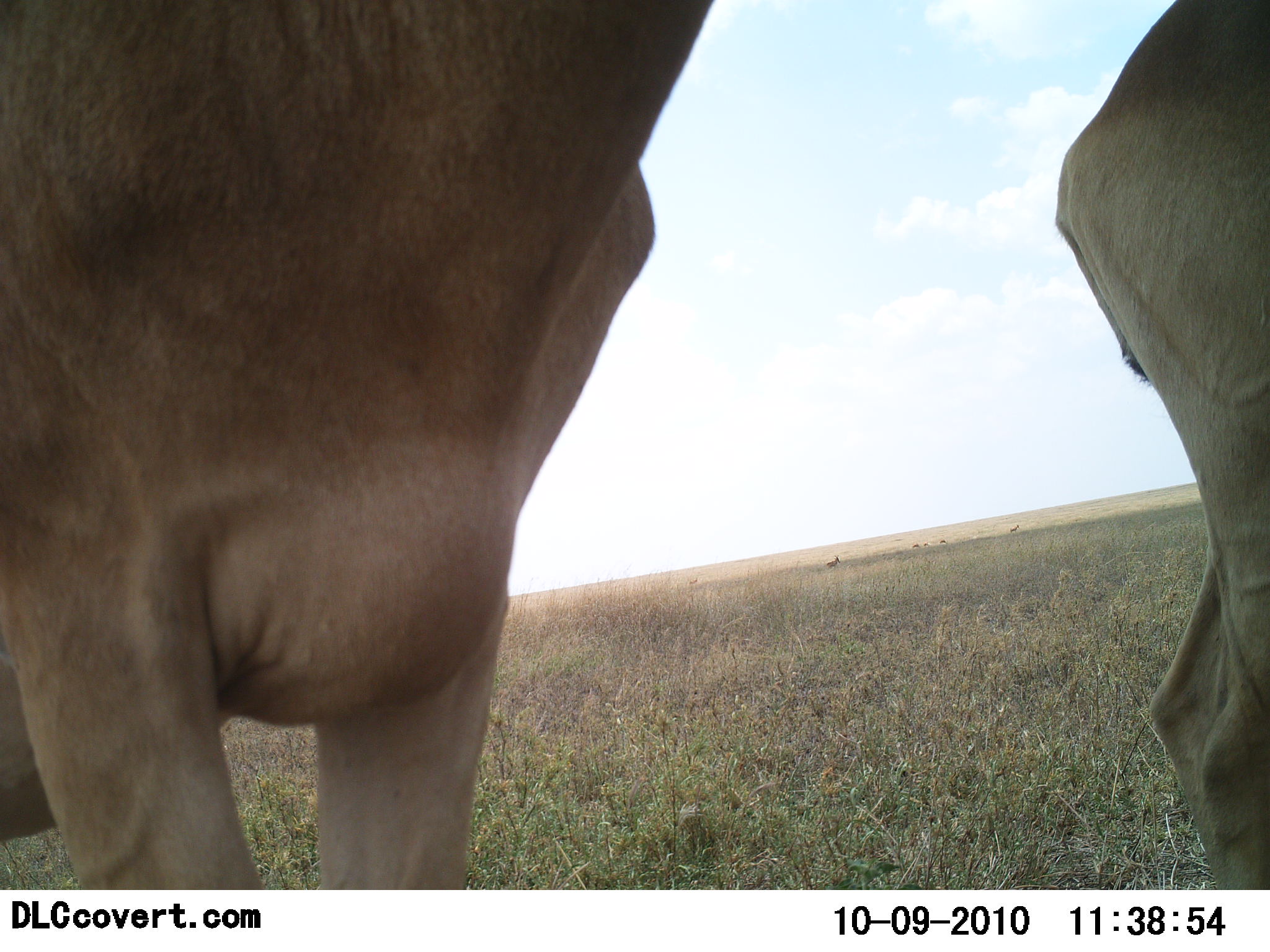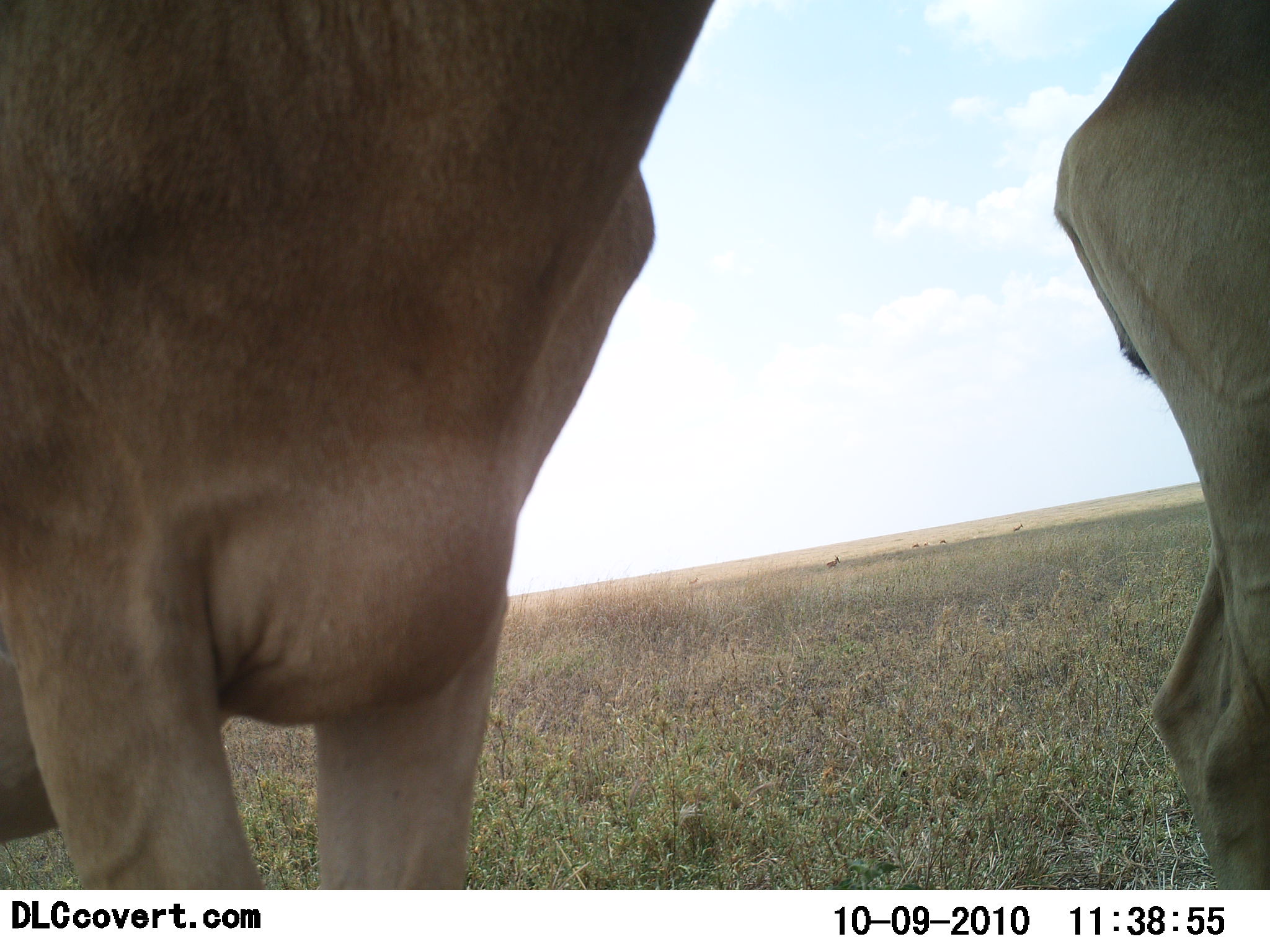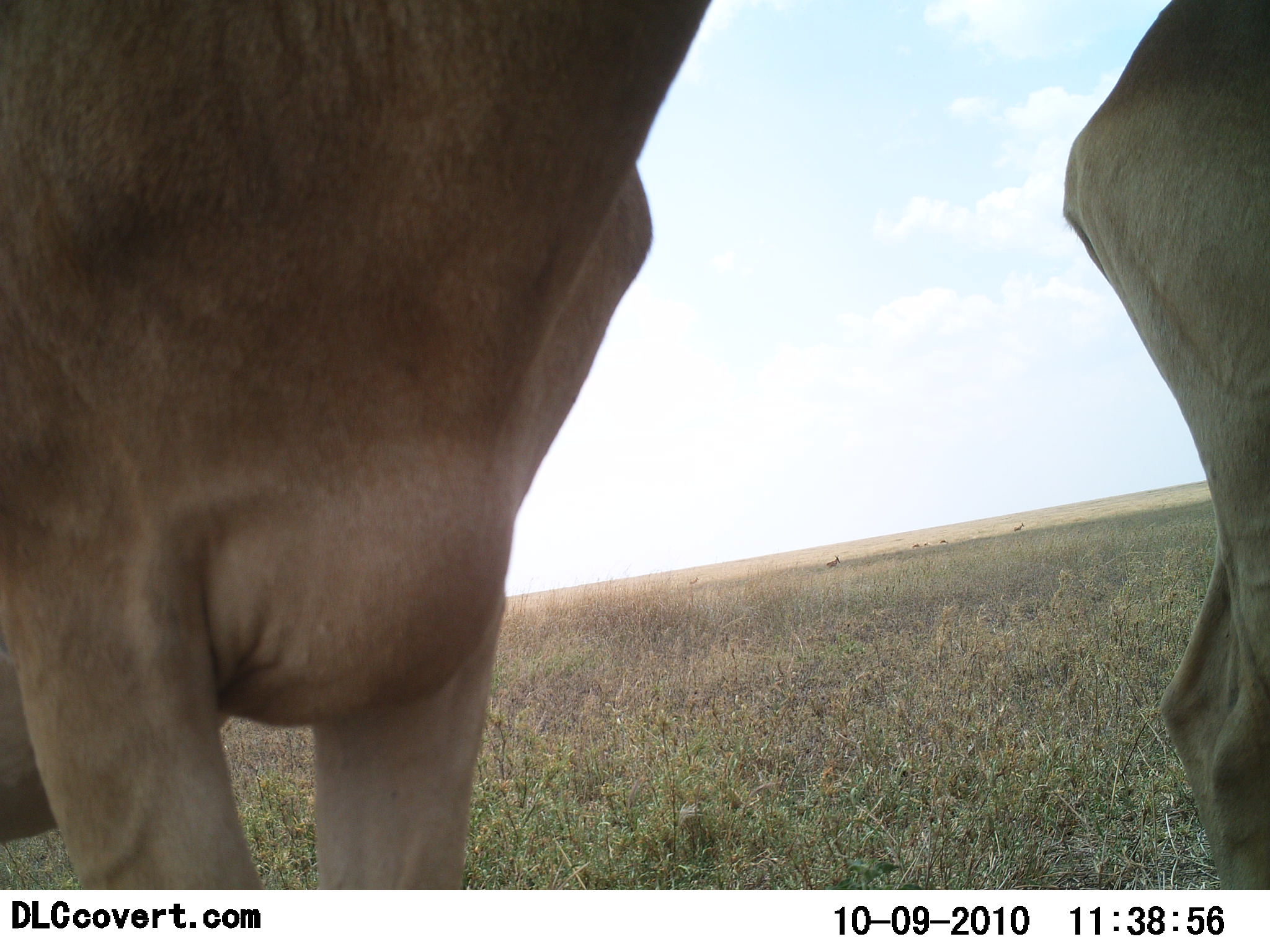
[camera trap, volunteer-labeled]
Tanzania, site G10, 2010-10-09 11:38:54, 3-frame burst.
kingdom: Animalia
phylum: Chordata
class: Mammalia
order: Artiodactyla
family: Bovidae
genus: Alcelaphus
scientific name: Alcelaphus buselaphus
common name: hartebeest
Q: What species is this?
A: Hartebeest (Alcelaphus buselaphus).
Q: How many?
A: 2.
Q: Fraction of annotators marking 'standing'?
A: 100%.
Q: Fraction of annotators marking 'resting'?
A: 0%.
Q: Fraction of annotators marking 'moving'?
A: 0%.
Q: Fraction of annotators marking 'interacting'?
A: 0%.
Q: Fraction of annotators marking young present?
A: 0%.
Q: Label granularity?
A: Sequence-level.